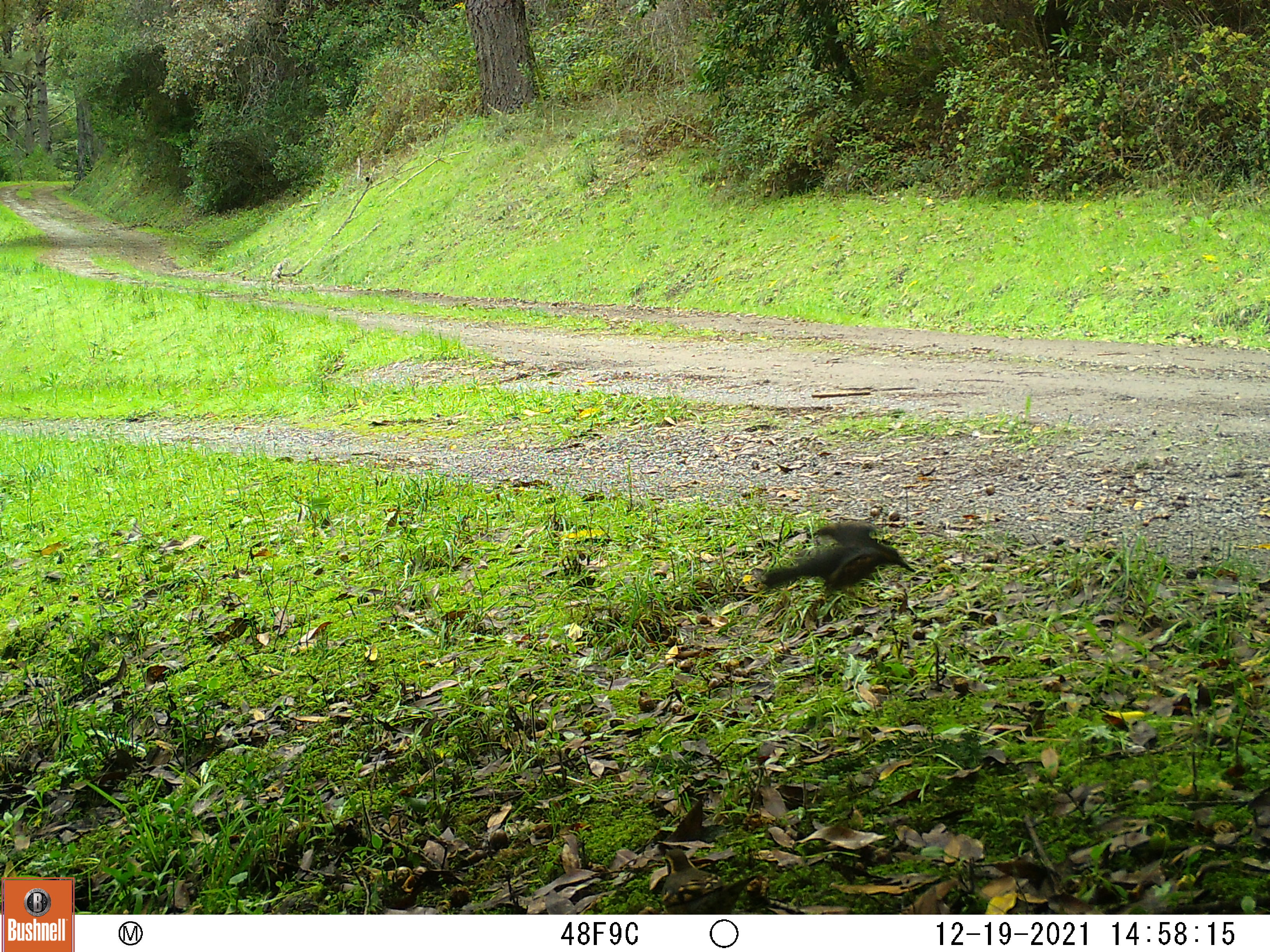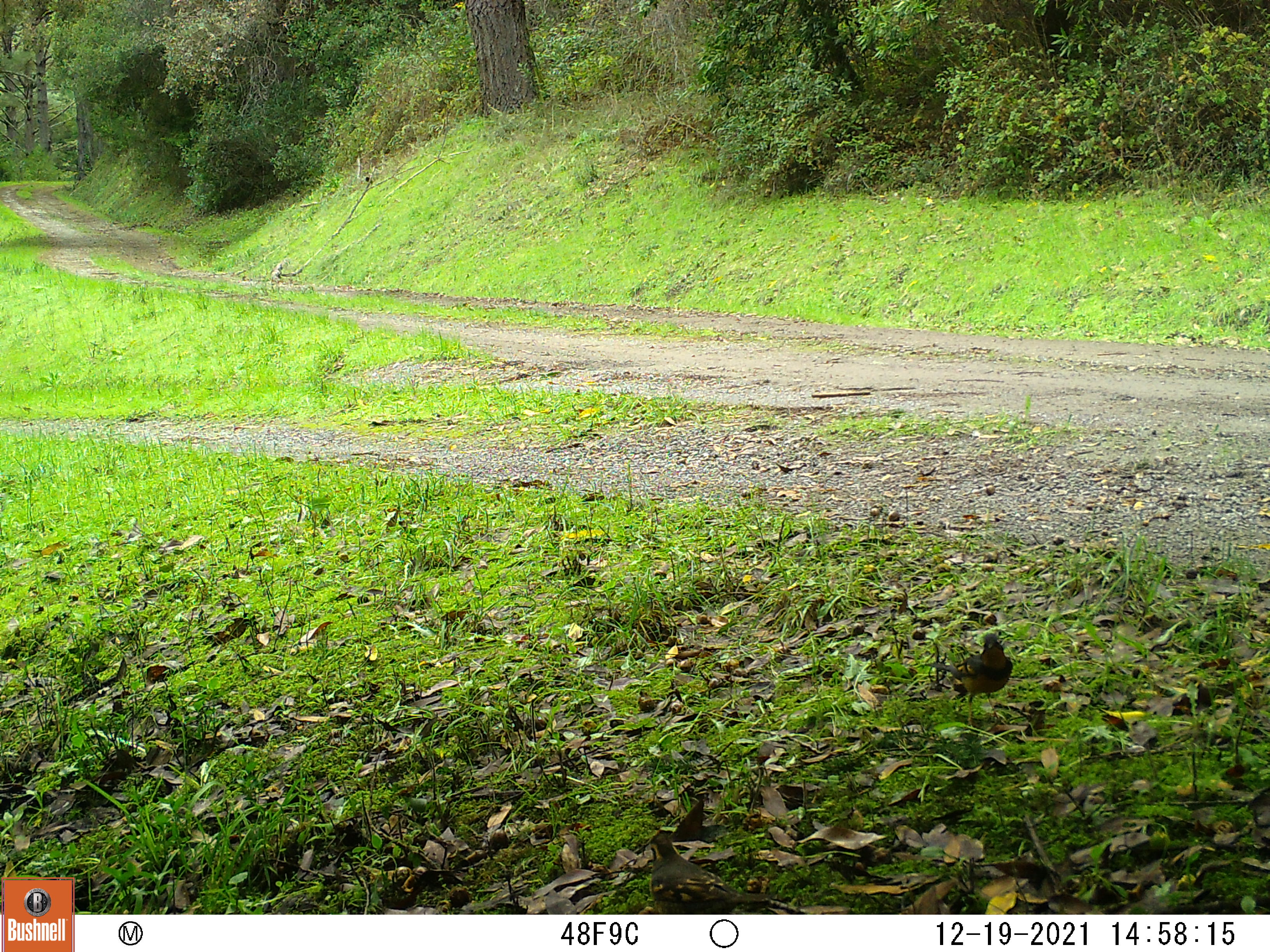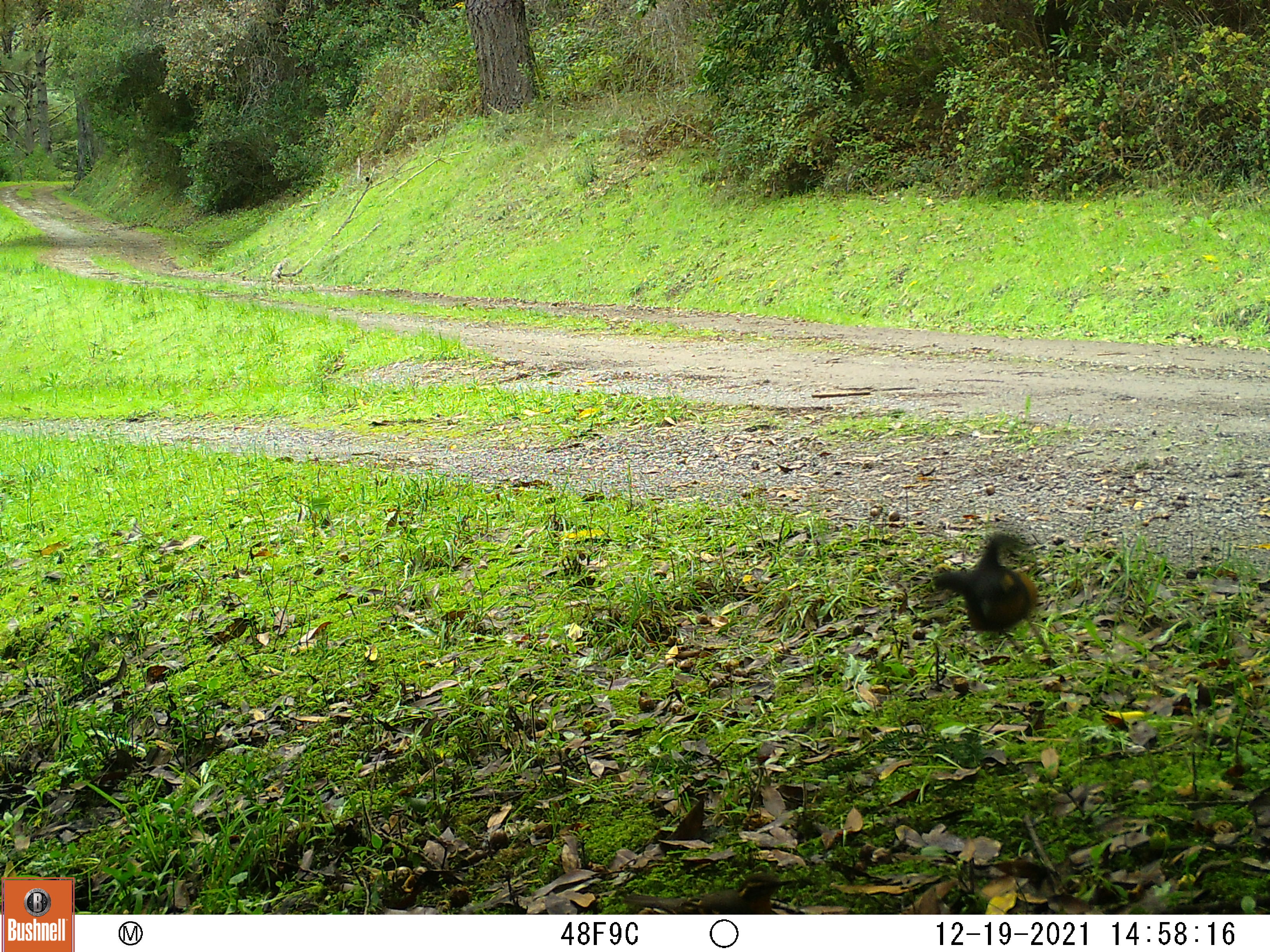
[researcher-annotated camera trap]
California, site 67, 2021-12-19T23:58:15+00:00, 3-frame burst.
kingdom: Animalia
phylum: Chordata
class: Aves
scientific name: Aves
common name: bird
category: unknown bird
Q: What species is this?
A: Unknown bird (bird) (Aves).